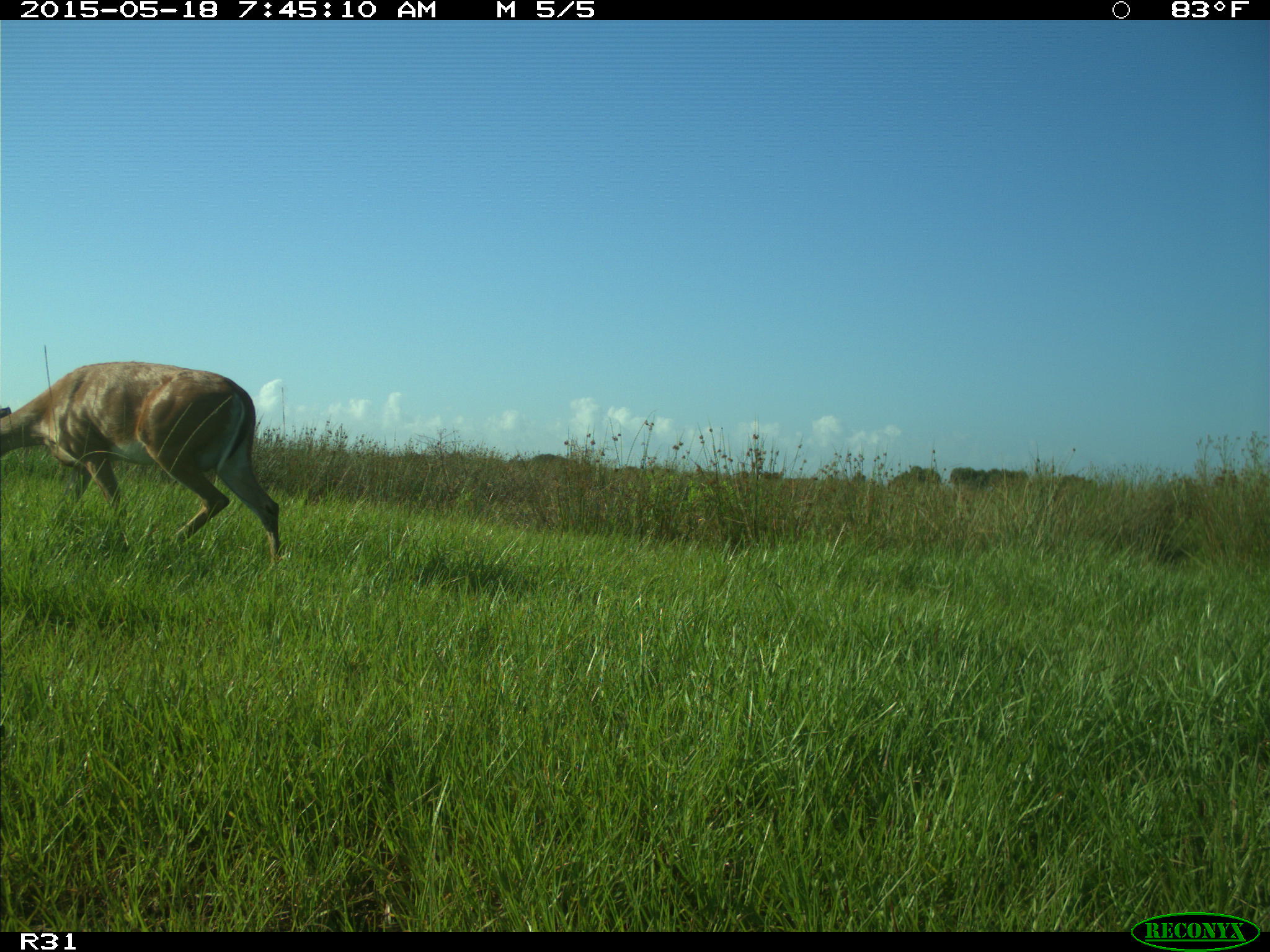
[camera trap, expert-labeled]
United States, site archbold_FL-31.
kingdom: Animalia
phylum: Chordata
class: Mammalia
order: Artiodactyla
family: Cervidae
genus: Odocoileus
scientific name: Odocoileus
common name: deer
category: unidentified deer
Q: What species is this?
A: Unidentified deer (deer) (Odocoileus).